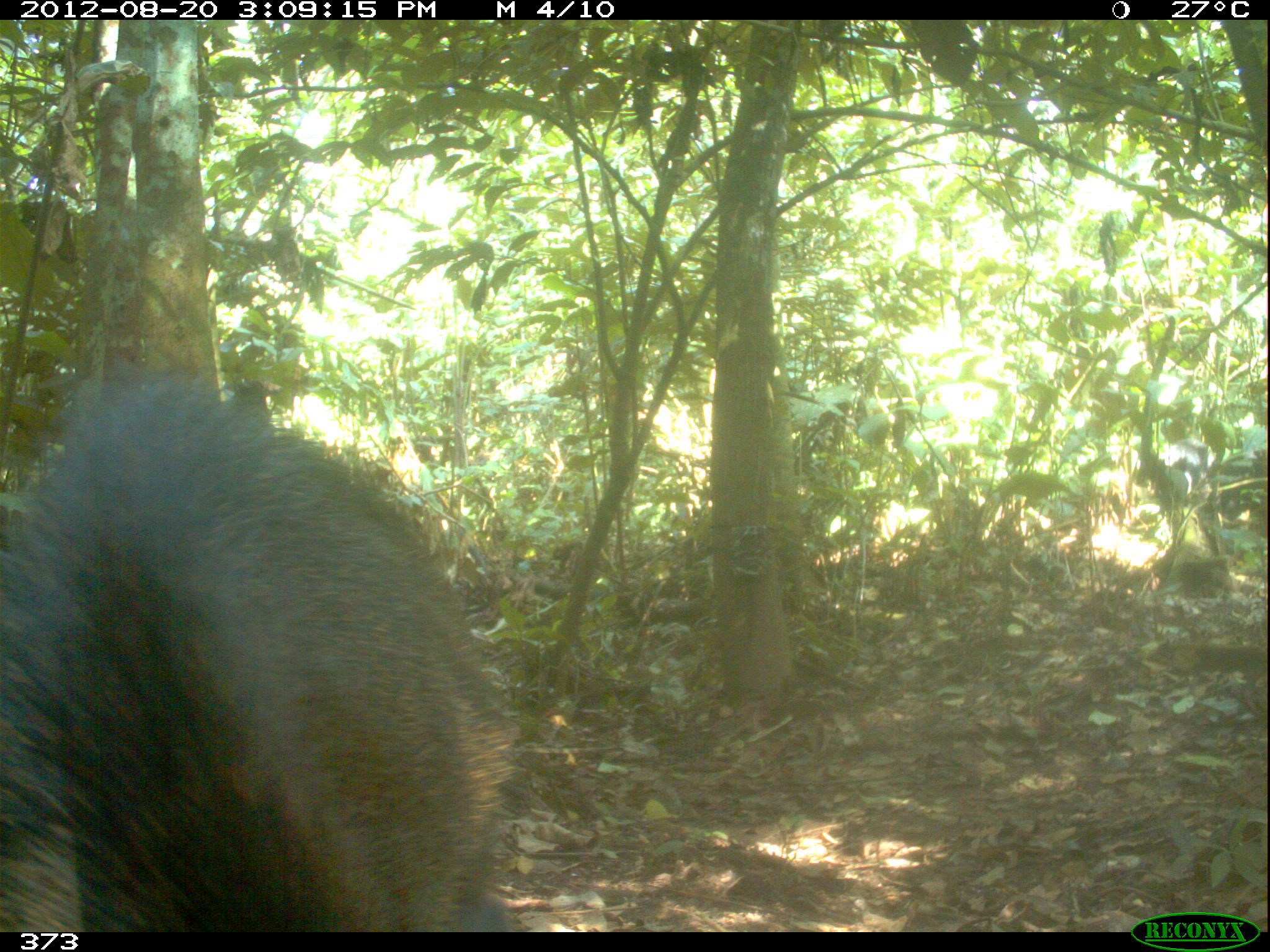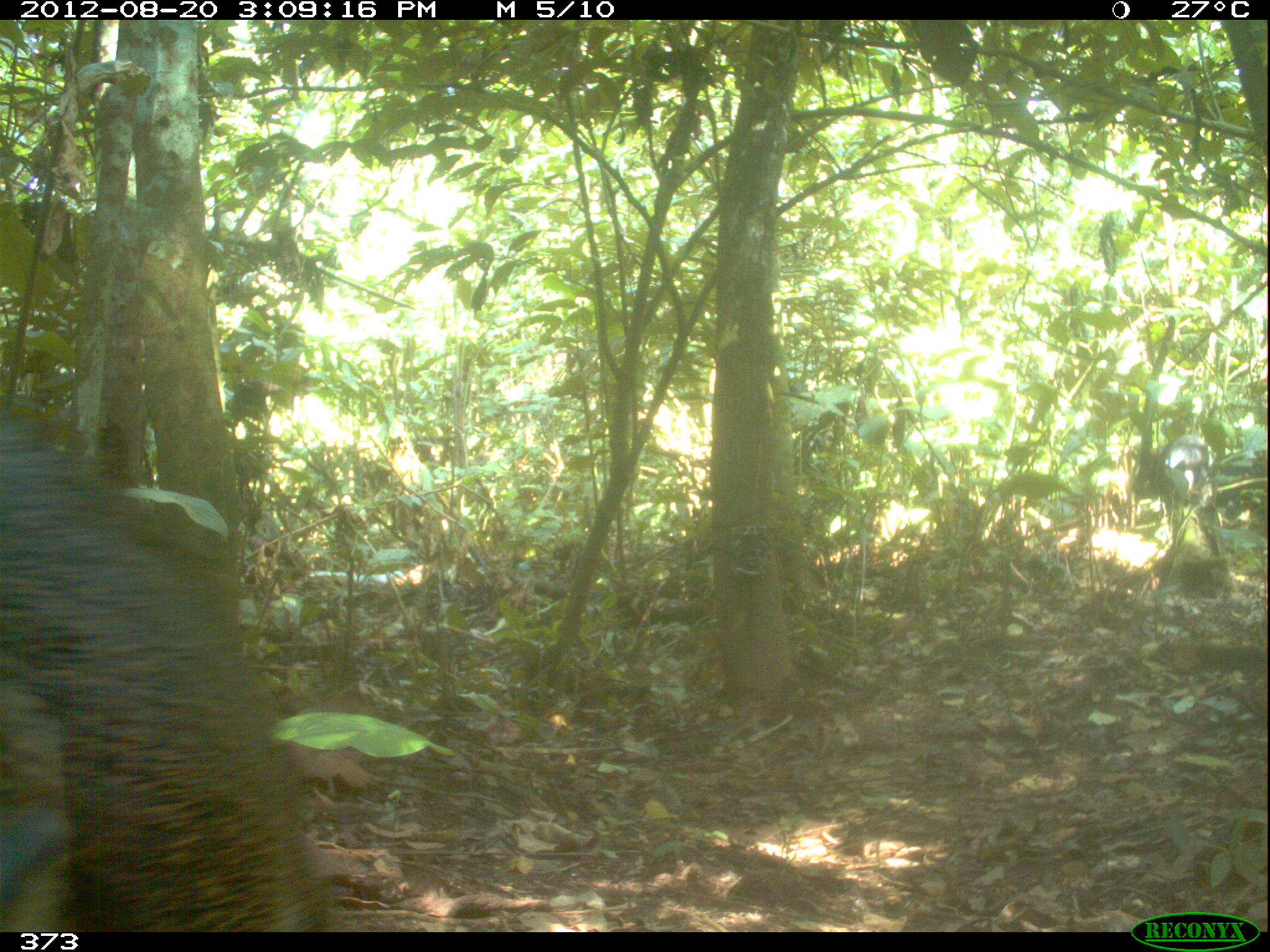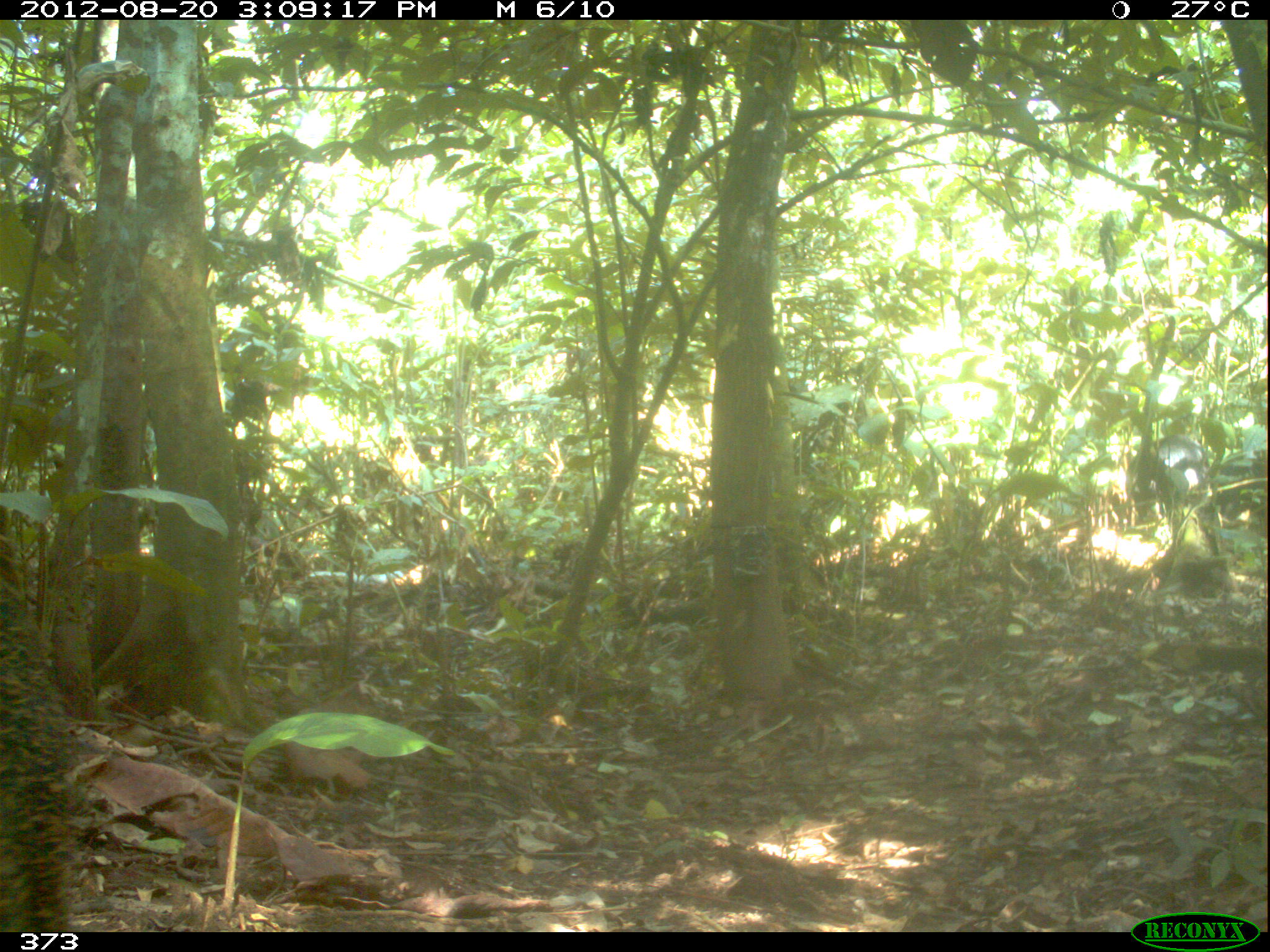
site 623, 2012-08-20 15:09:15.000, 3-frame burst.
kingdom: Animalia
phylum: Chordata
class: Mammalia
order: Artiodactyla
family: Tayassuidae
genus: Tayassu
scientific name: Tayassu pecari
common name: white-lipped peccary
Tayassu pecari (white-lipped peccary).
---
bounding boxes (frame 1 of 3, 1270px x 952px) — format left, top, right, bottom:
tayassu pecari: 0, 375, 519, 931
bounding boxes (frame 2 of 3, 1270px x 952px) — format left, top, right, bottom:
tayassu pecari: 2, 415, 335, 931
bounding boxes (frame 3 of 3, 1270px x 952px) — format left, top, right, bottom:
tayassu pecari: 0, 522, 75, 929